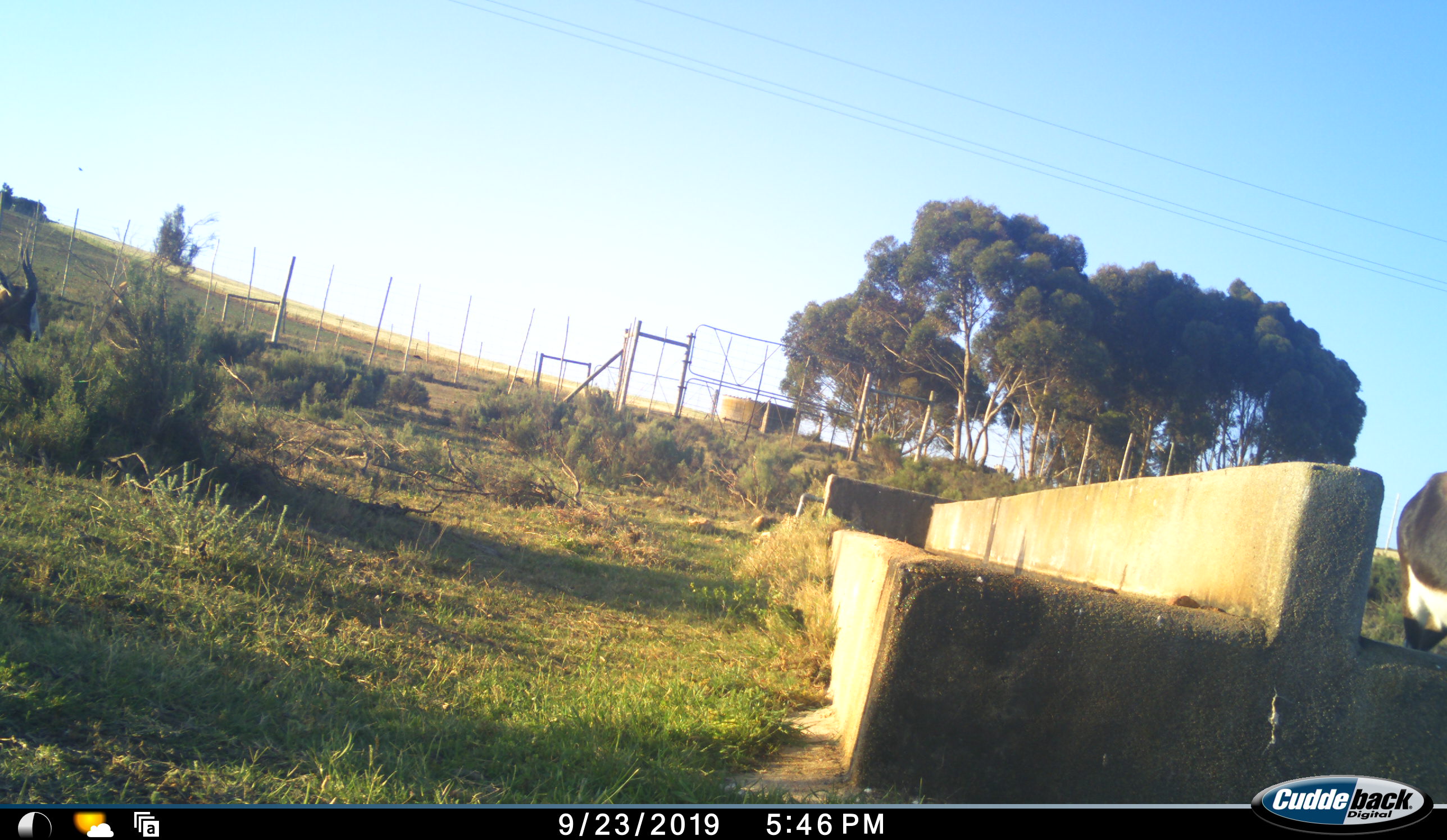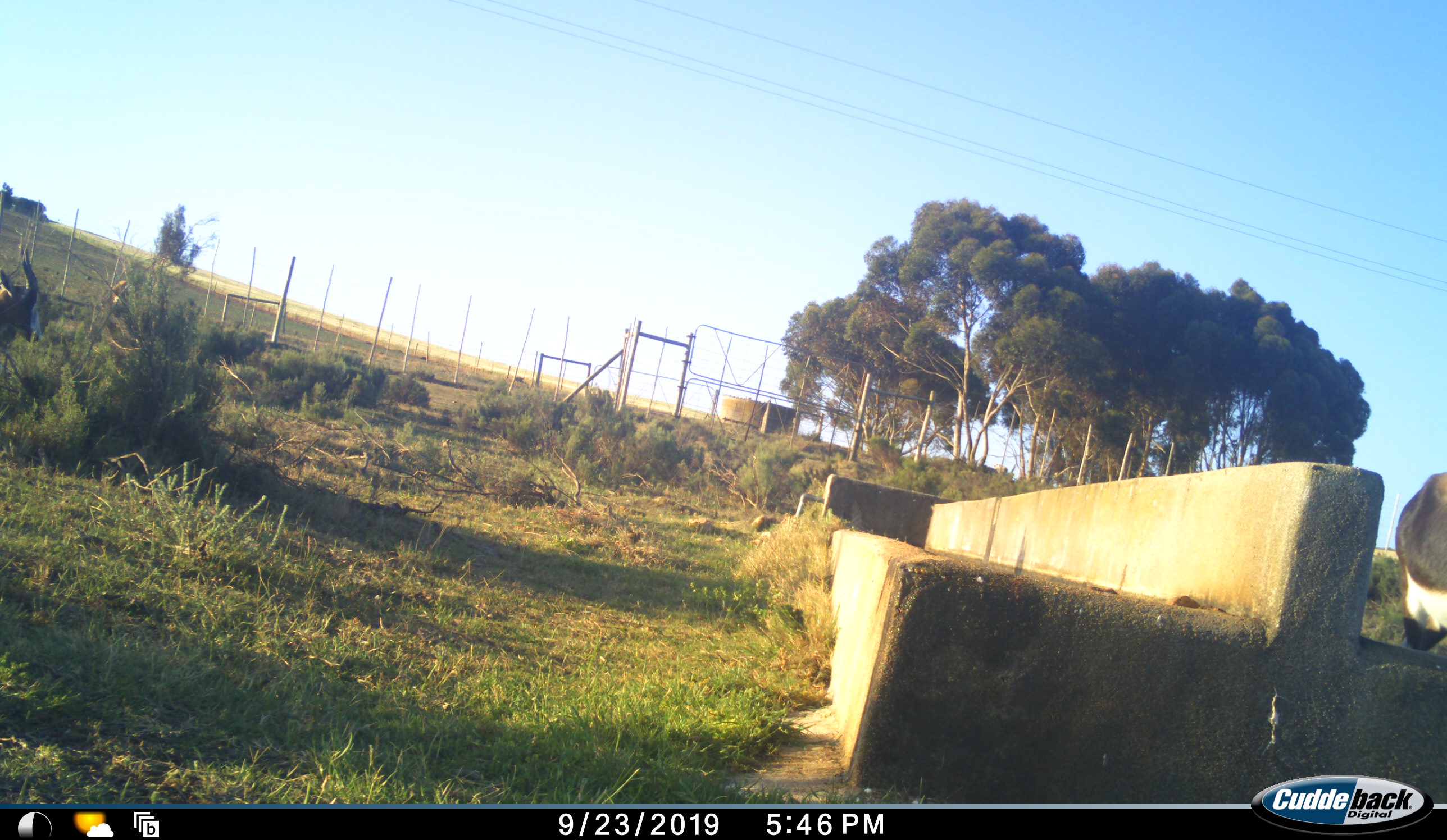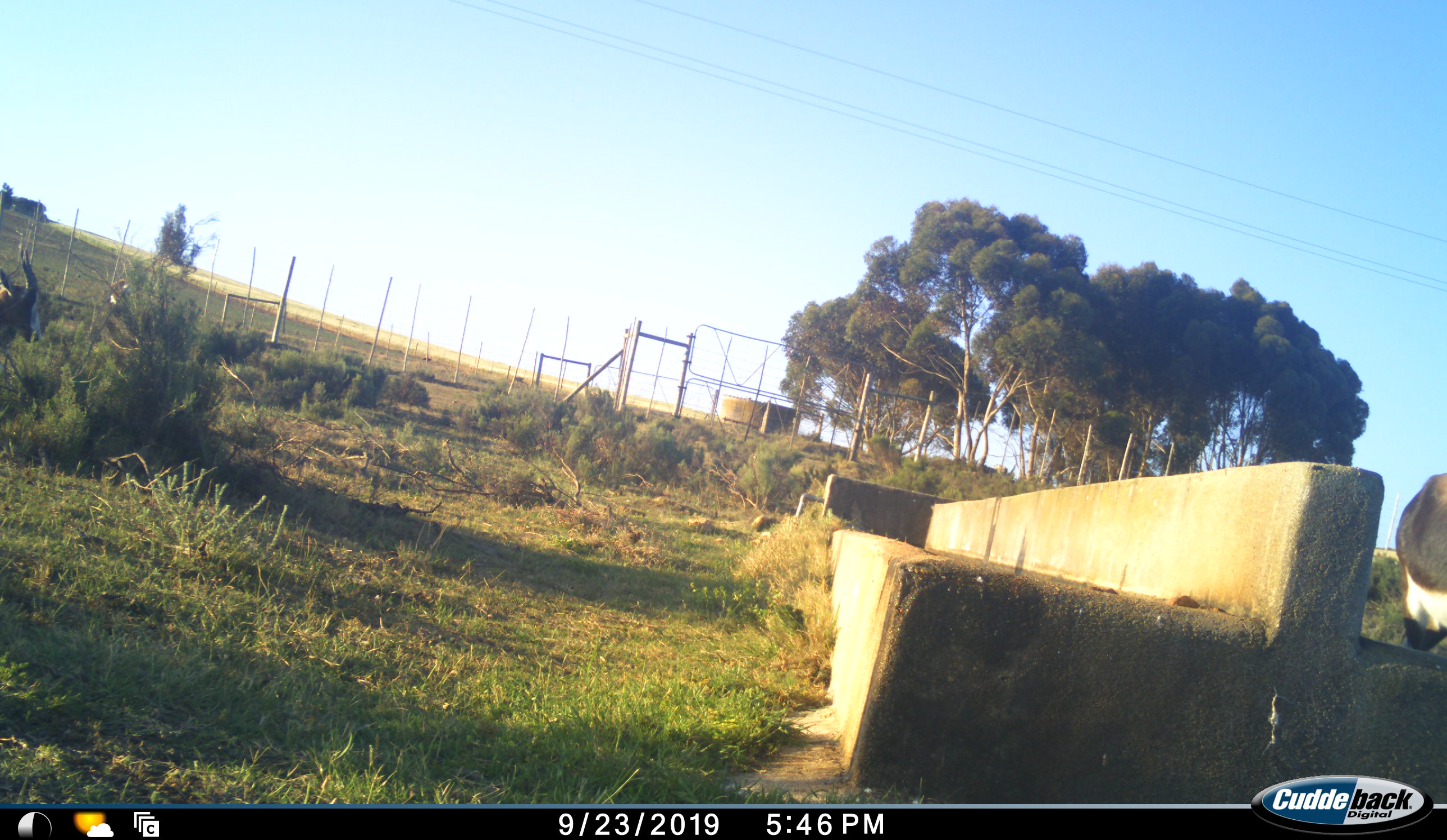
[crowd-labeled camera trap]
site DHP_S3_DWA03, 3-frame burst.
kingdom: Animalia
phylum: Chordata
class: Mammalia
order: Artiodactyla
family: Bovidae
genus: Damaliscus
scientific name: Damaliscus pygargus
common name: bontebok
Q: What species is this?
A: Bontebok (Damaliscus pygargus).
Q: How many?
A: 1.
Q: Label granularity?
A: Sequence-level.